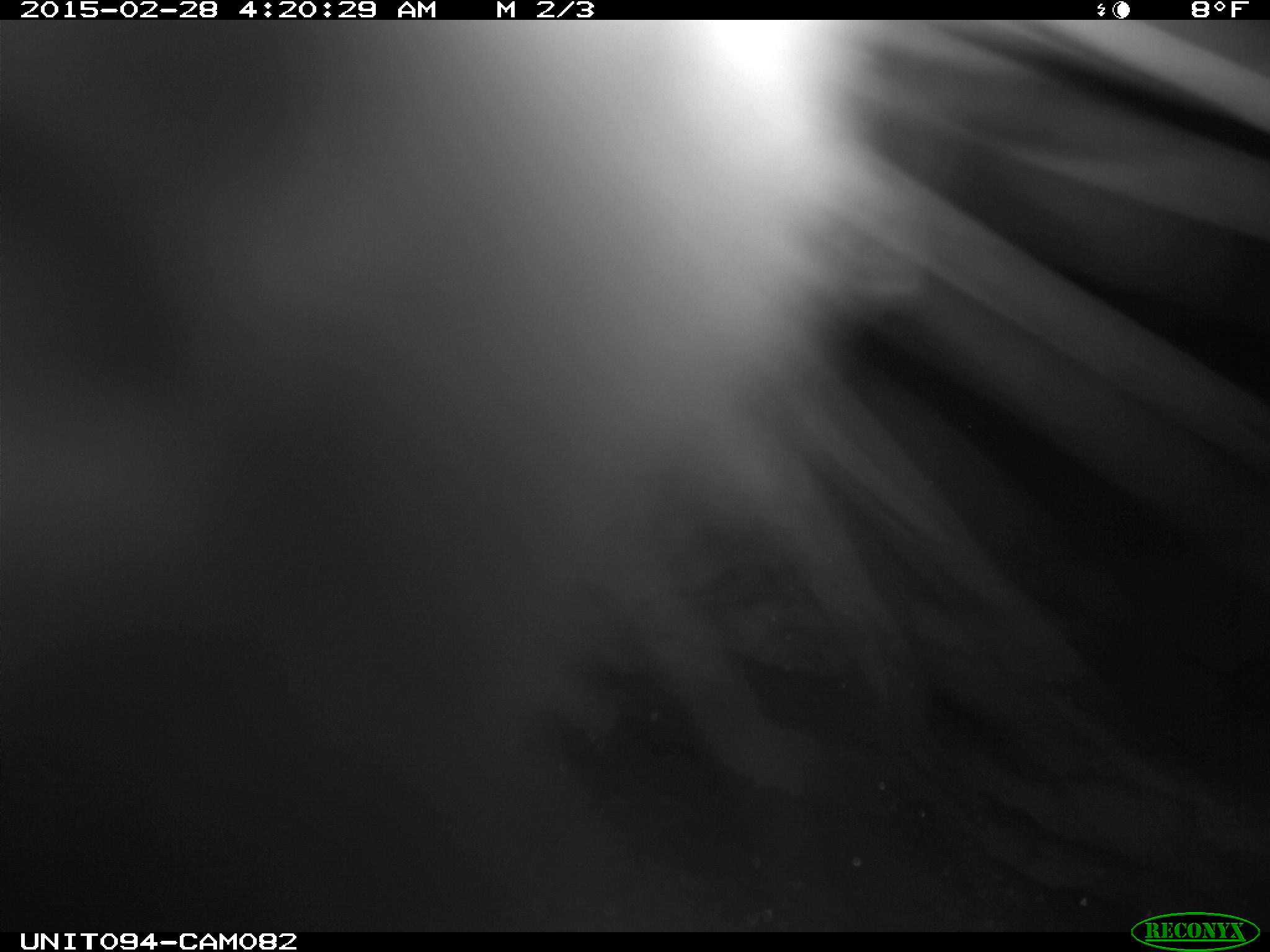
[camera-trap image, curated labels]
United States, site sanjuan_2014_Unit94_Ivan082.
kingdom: Animalia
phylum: Chordata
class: Mammalia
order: Lagomorpha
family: Leporidae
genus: Lepus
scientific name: Lepus americanus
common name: snowshoe hare